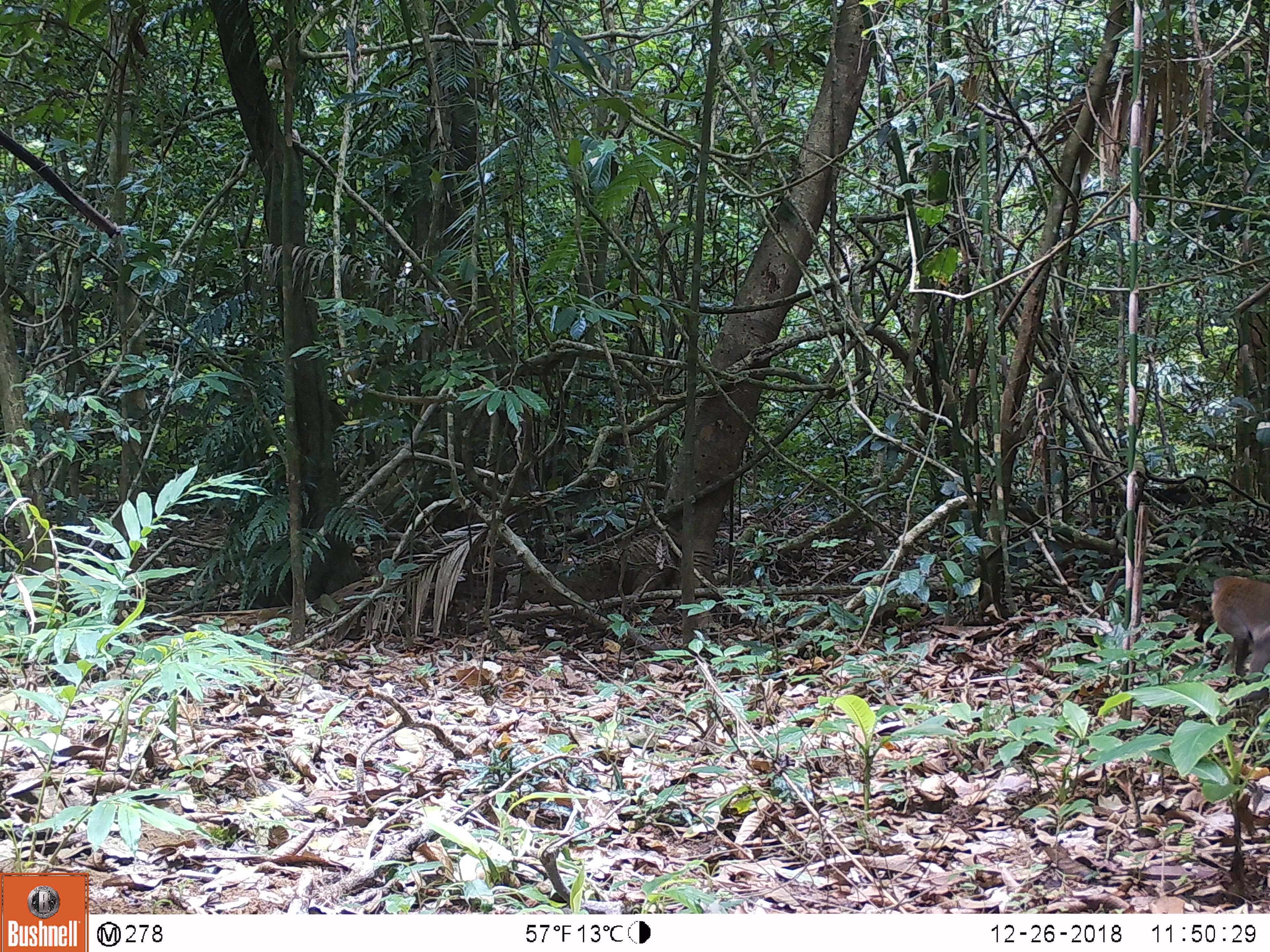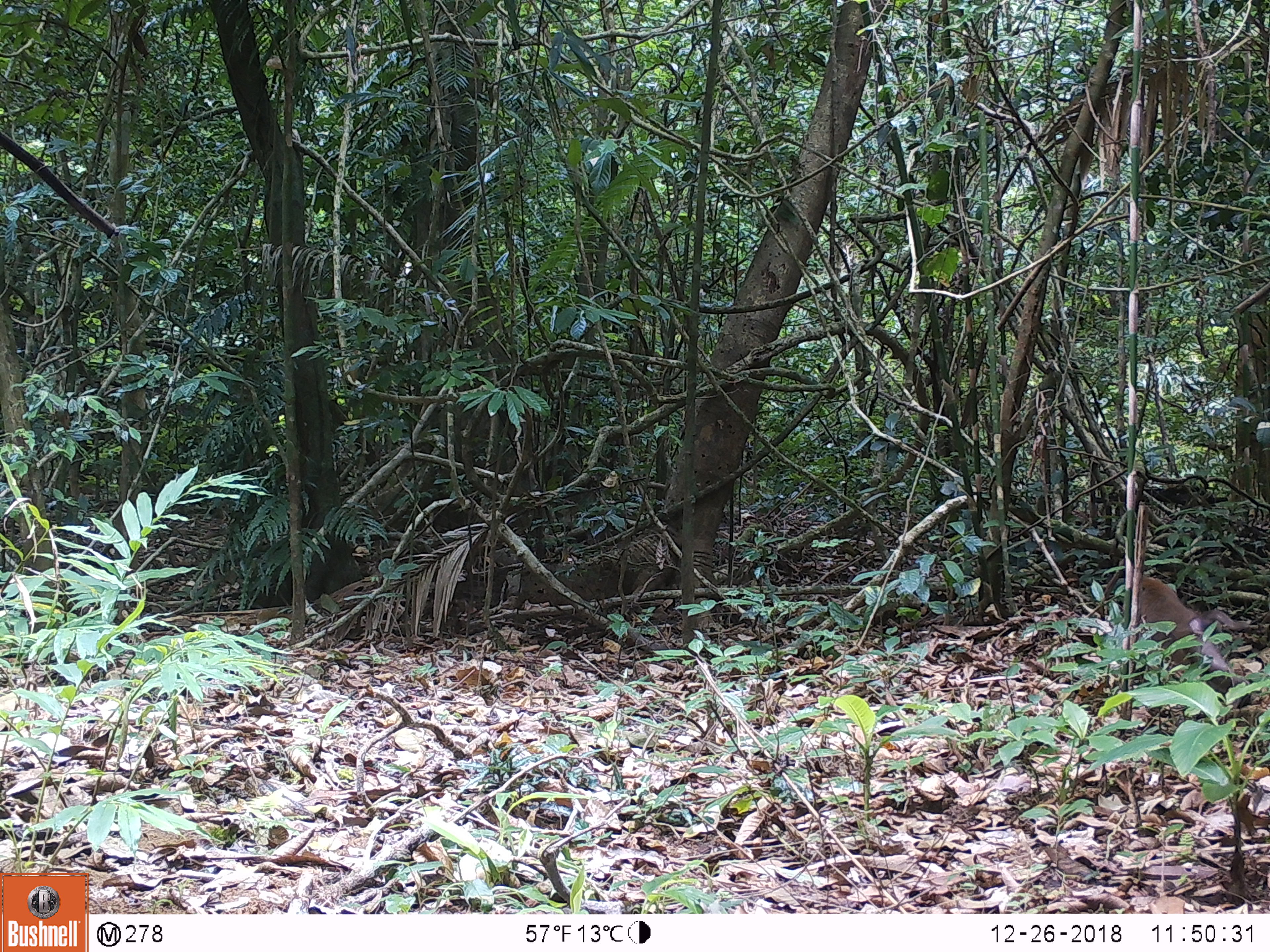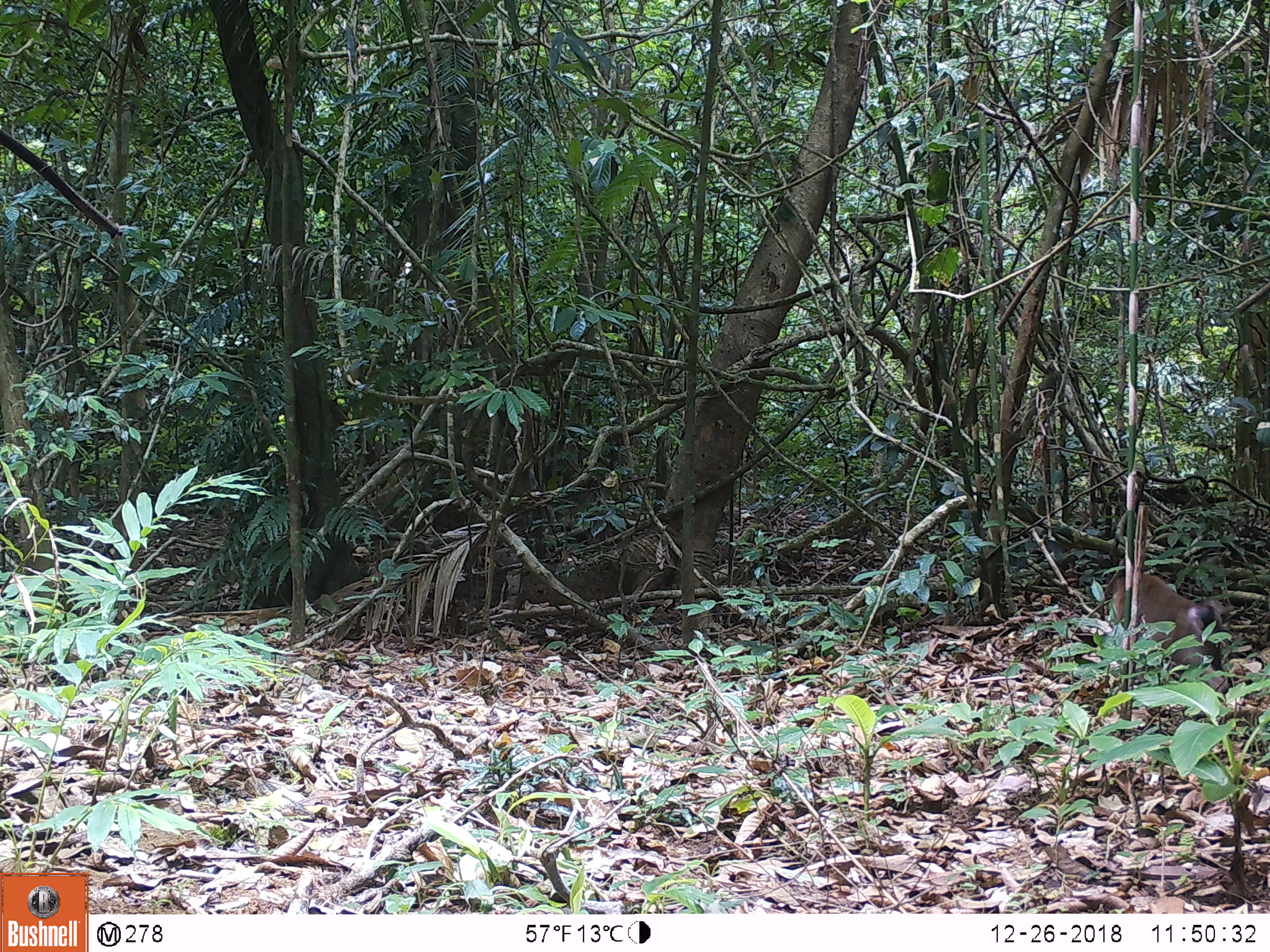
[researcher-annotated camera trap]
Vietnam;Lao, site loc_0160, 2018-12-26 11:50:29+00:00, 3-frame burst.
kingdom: Animalia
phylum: Chordata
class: Mammalia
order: Primates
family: Cercopithecidae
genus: Macaca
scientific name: Macaca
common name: macaques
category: assam or rhesus macaque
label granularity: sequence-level